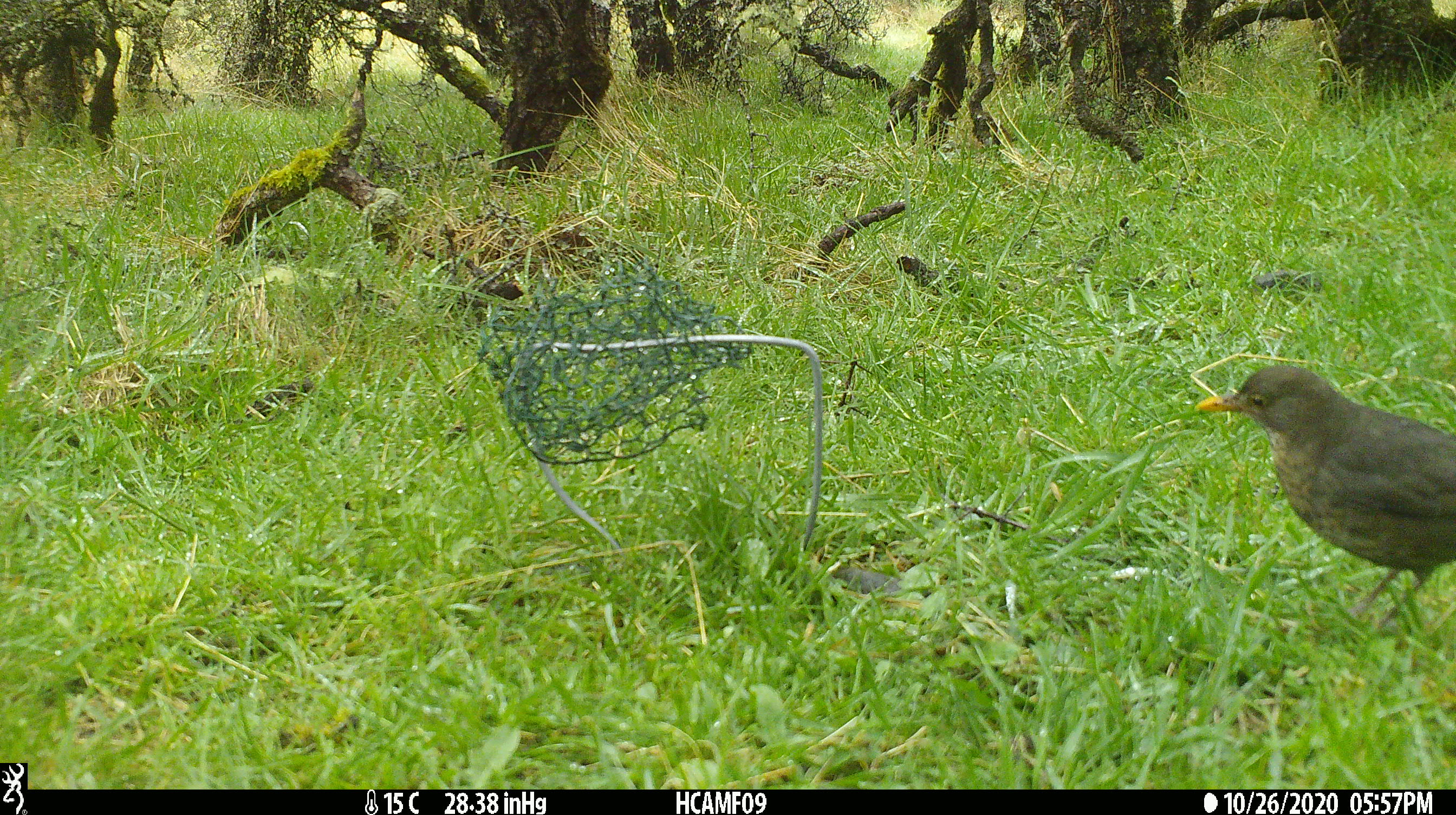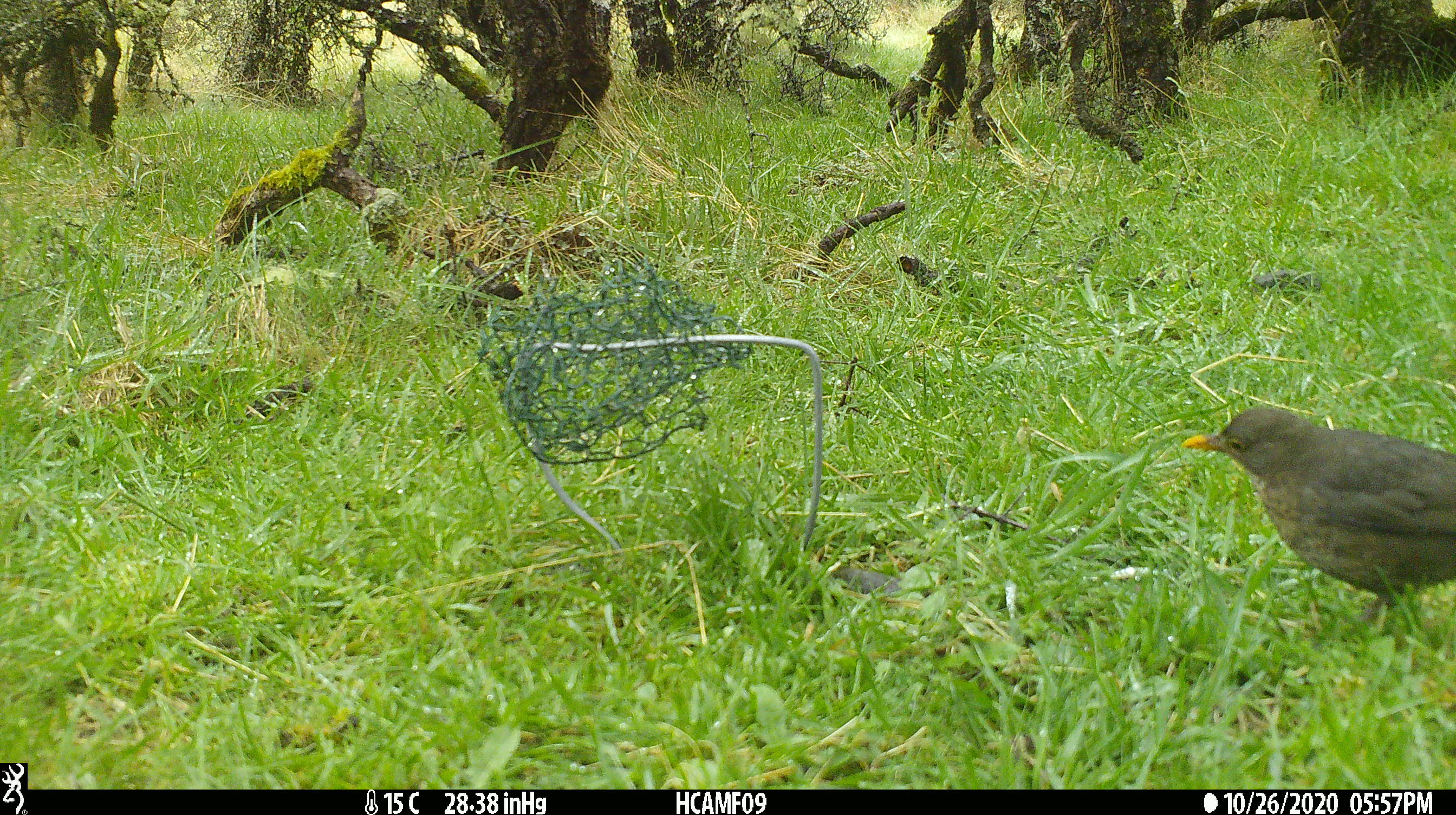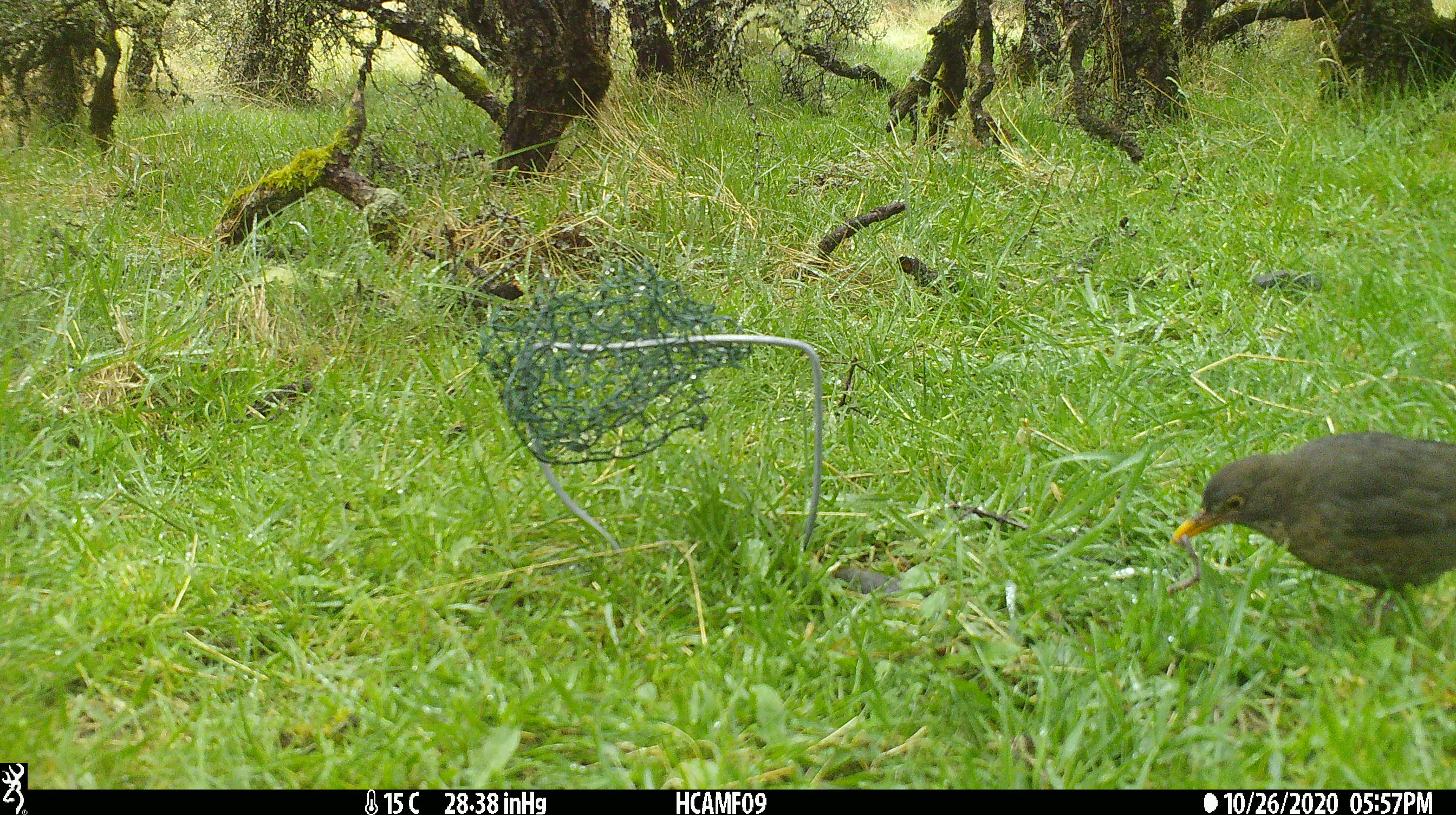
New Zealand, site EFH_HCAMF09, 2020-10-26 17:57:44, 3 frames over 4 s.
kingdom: Animalia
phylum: Chordata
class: Aves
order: Passeriformes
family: Turdidae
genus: Turdus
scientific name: Turdus merula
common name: eurasian blackbird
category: blackbird